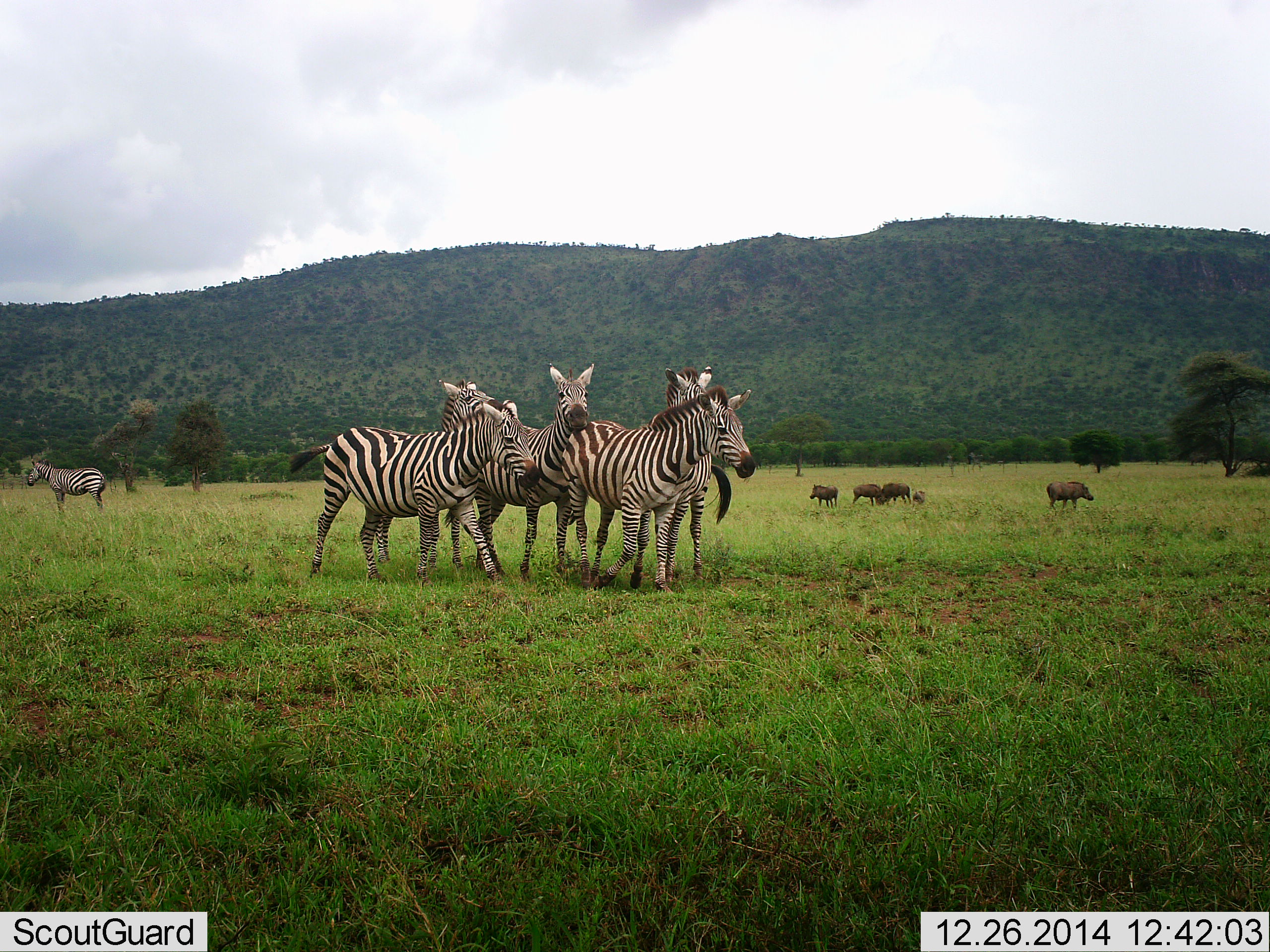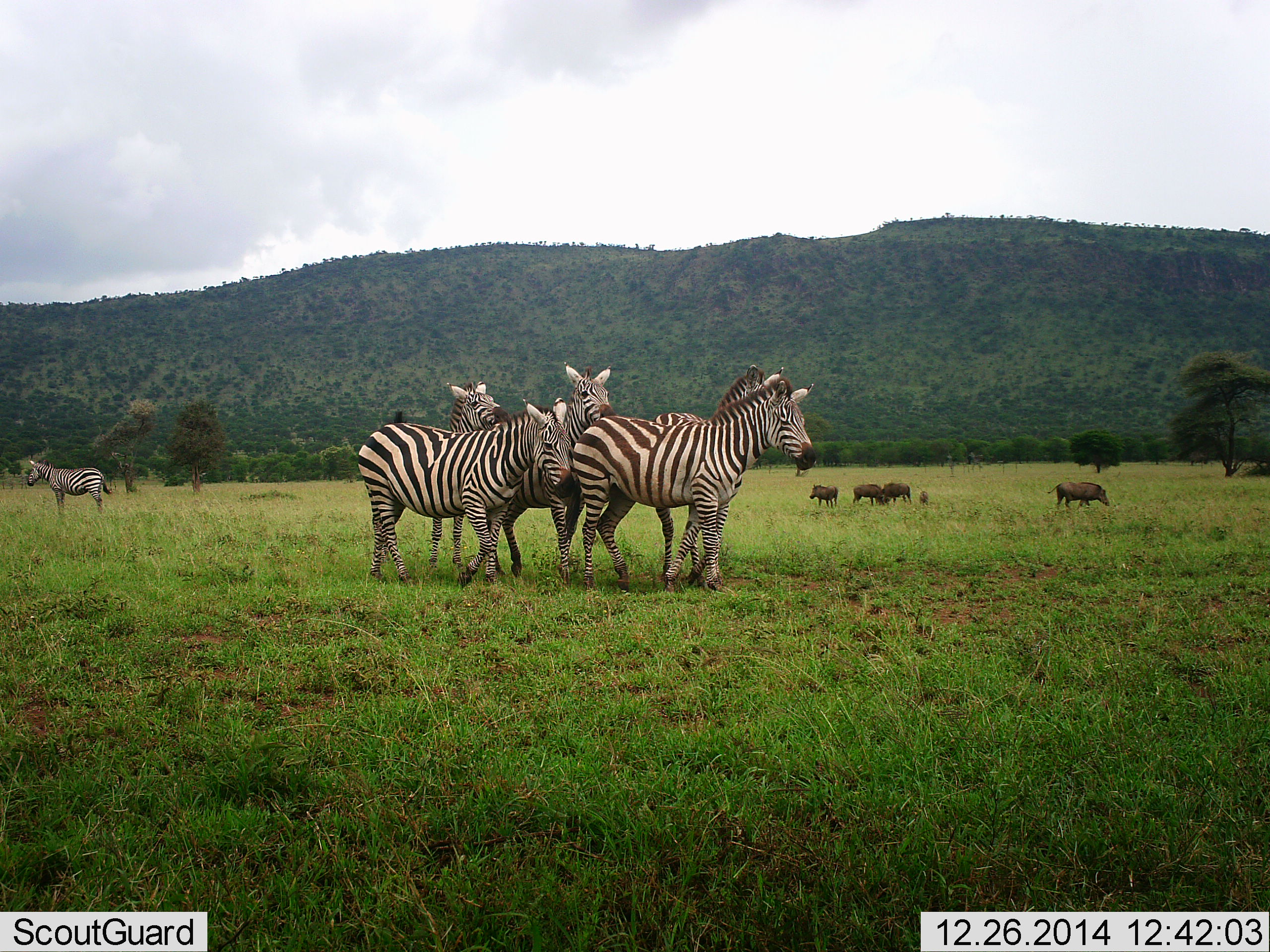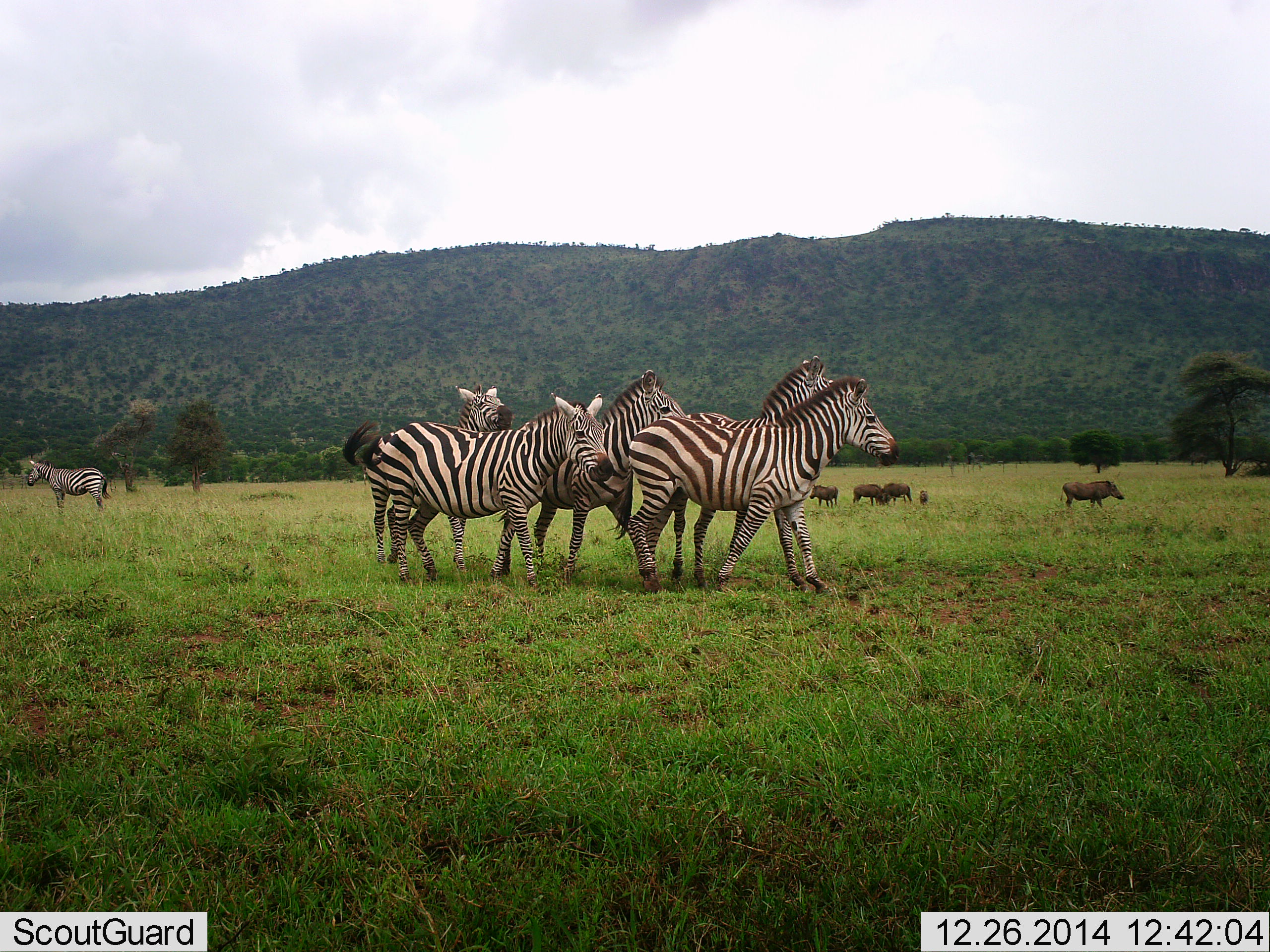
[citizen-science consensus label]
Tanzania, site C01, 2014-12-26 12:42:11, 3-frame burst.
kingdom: Animalia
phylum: Chordata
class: Mammalia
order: Artiodactyla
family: Suidae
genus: Phacochoerus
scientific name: Phacochoerus africanus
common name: warthog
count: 5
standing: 50%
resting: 0%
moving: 20%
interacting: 0%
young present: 60%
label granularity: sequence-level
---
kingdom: Animalia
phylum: Chordata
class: Mammalia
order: Perissodactyla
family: Equidae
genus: Equus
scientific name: Equus quagga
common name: plains zebra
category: zebra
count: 6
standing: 67%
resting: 0%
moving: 42%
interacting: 50%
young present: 0%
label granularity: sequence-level